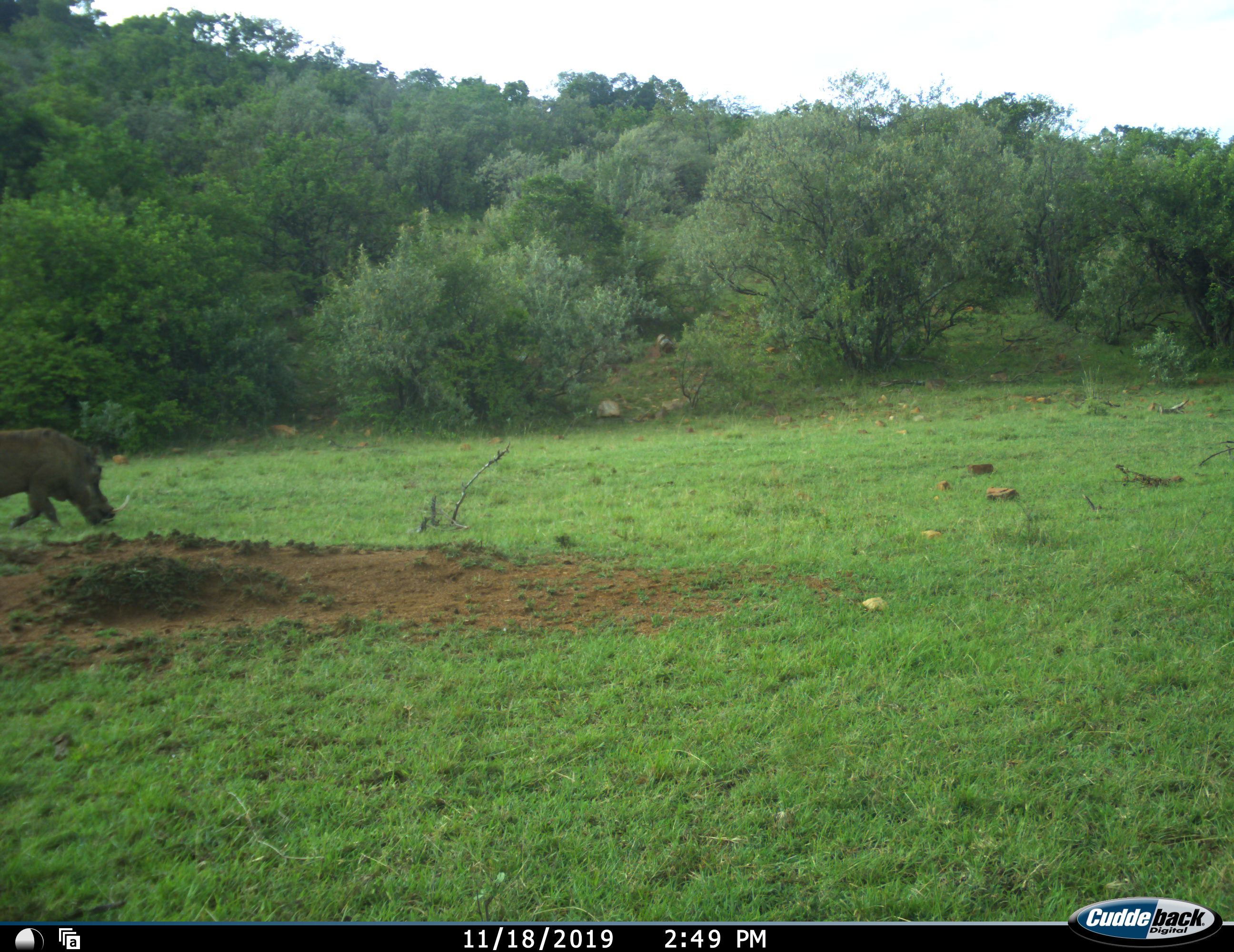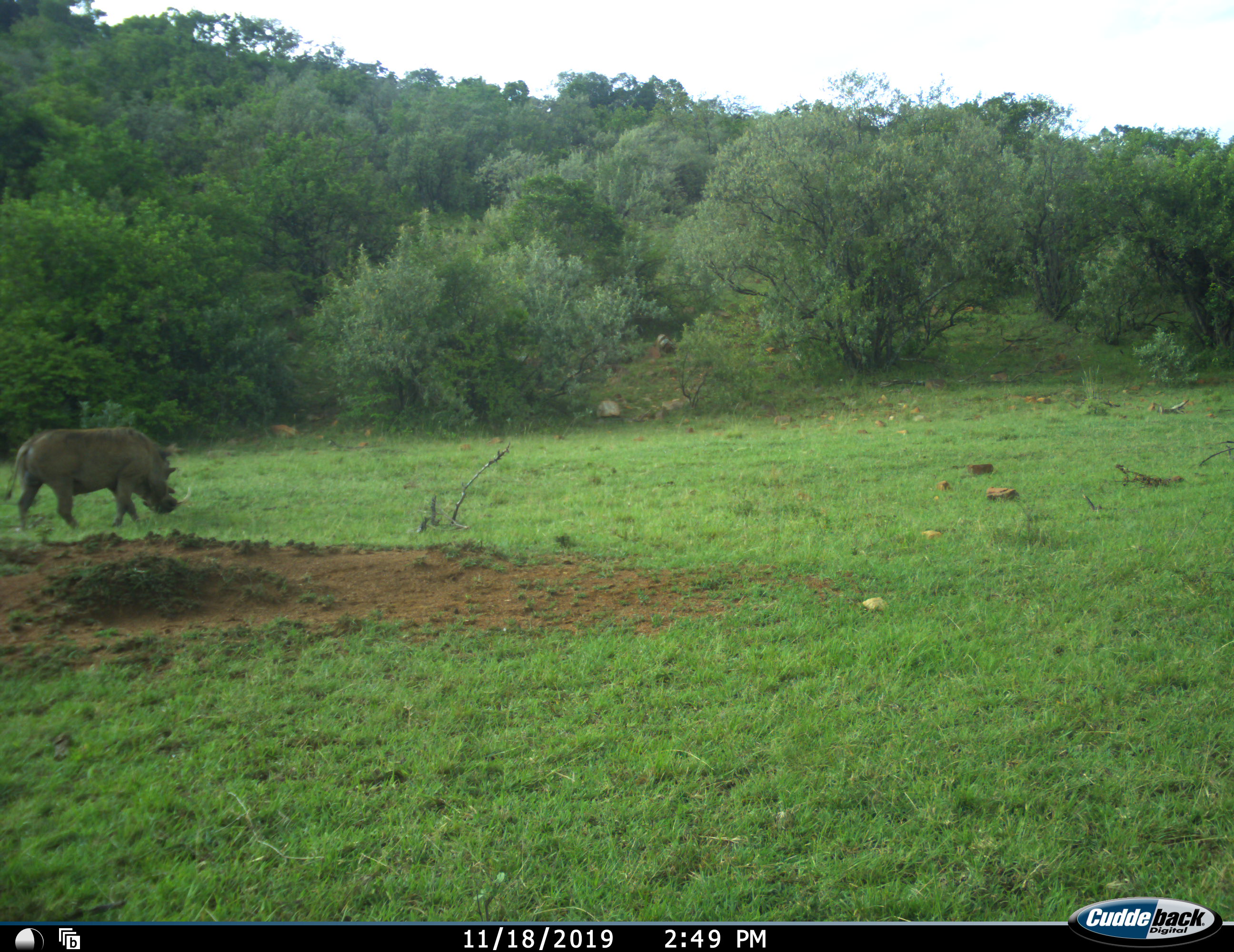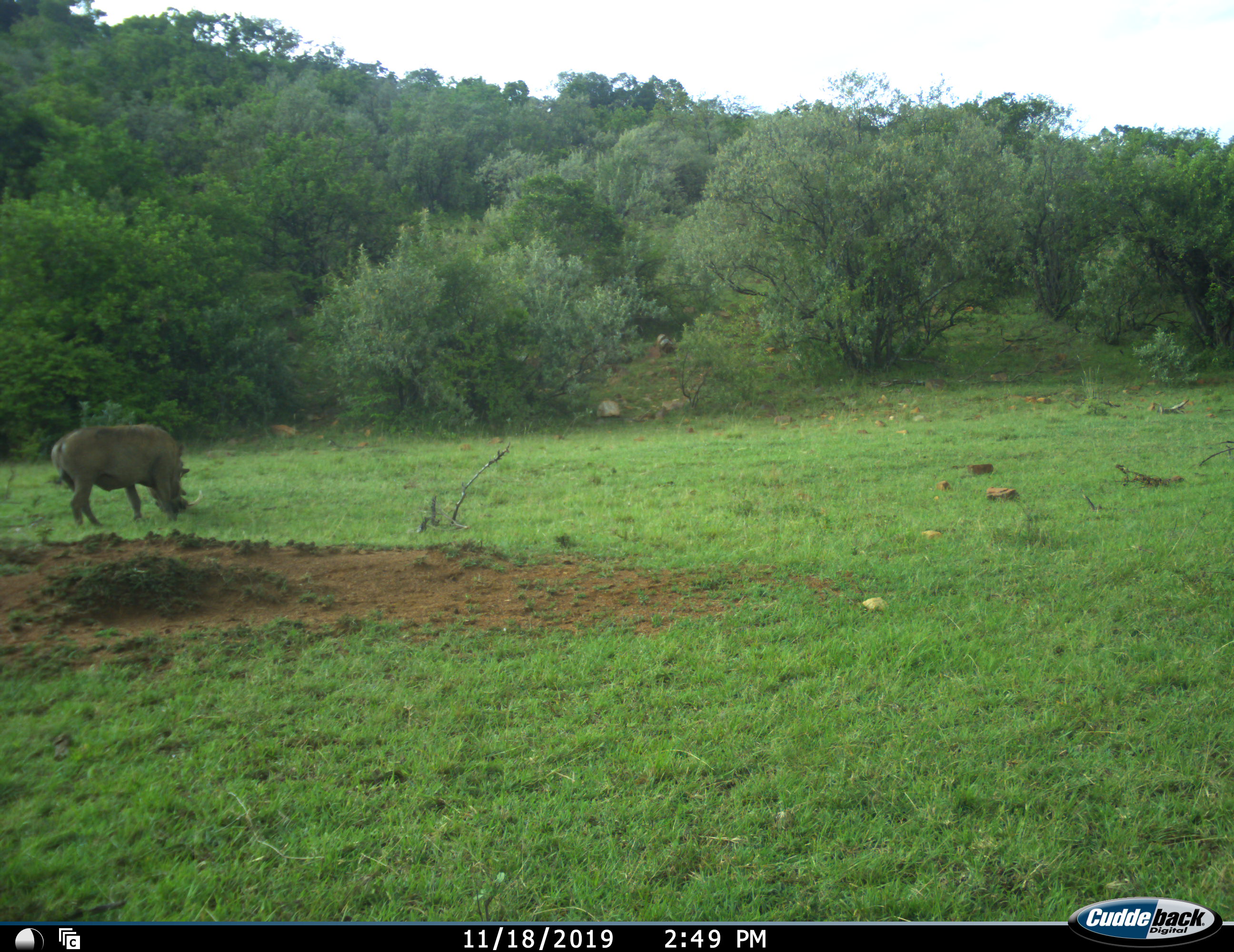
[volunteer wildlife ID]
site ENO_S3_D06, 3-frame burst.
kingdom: Animalia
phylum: Chordata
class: Mammalia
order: Artiodactyla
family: Suidae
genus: Phacochoerus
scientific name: Phacochoerus africanus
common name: warthog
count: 1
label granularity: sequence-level